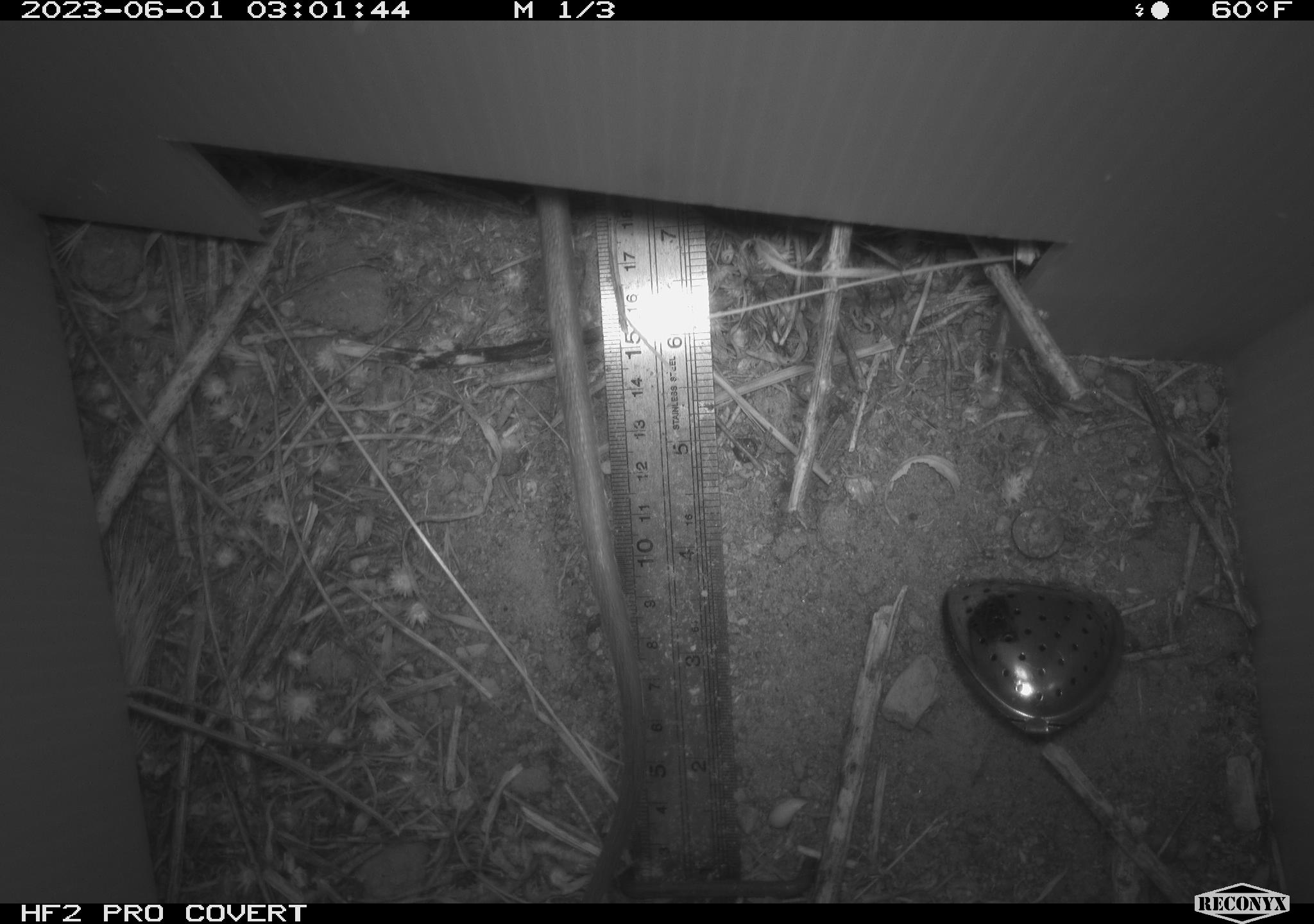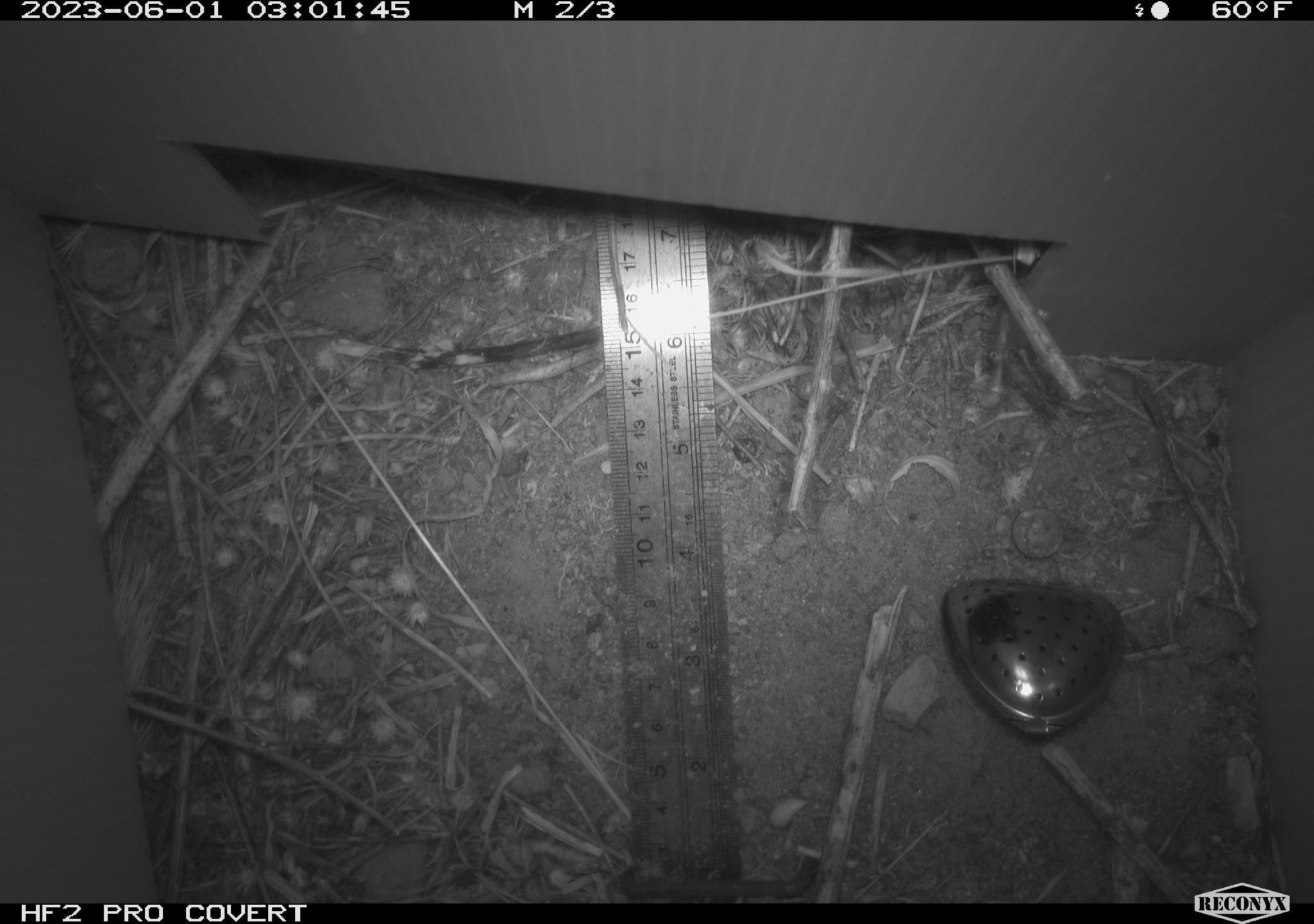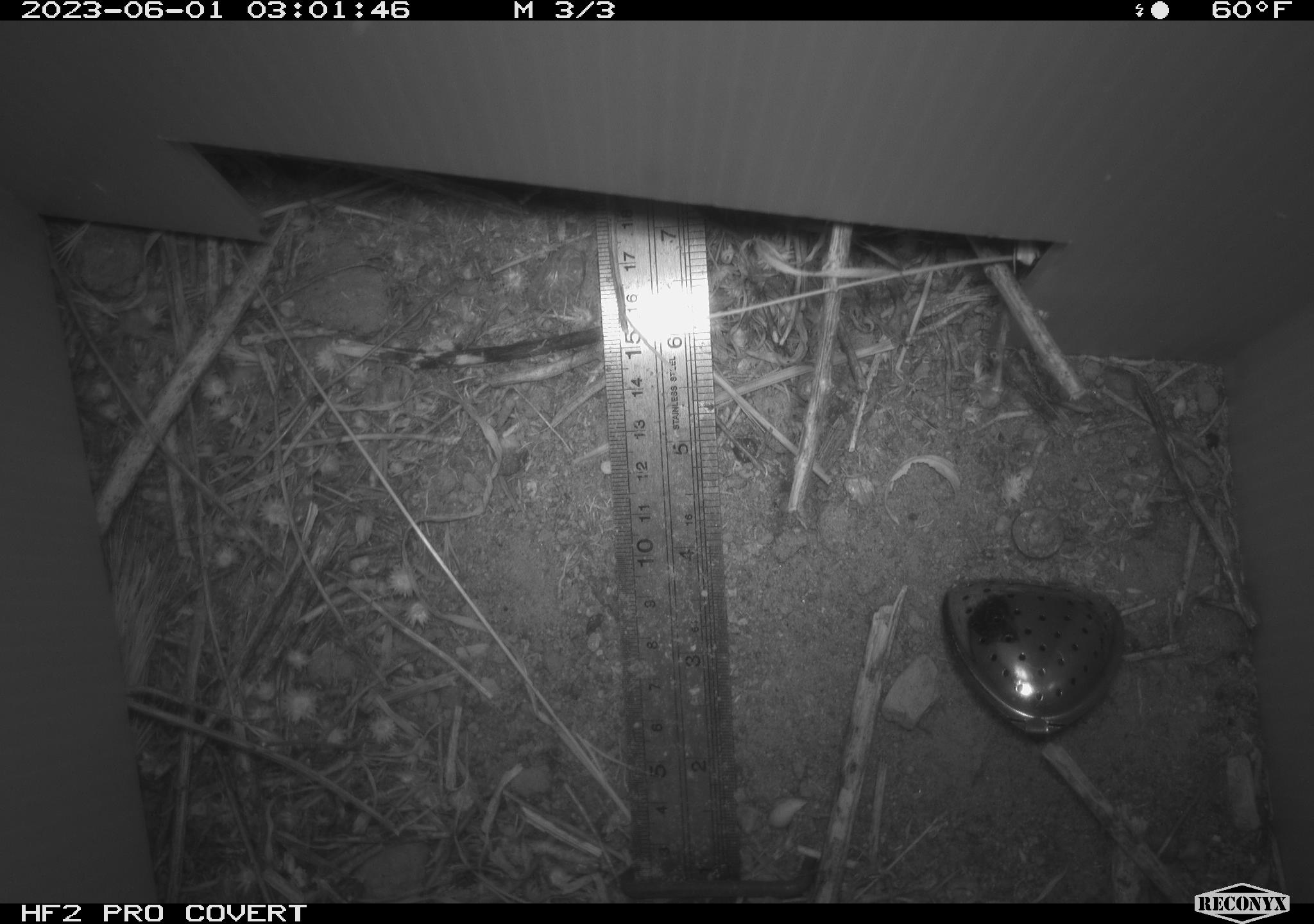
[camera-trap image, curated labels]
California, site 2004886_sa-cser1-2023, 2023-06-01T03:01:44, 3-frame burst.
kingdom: Animalia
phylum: Chordata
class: Mammalia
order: Rodentia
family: Muridae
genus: Rattus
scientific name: Rattus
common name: rat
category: rattus species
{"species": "rattus species (rat) (Rattus)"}